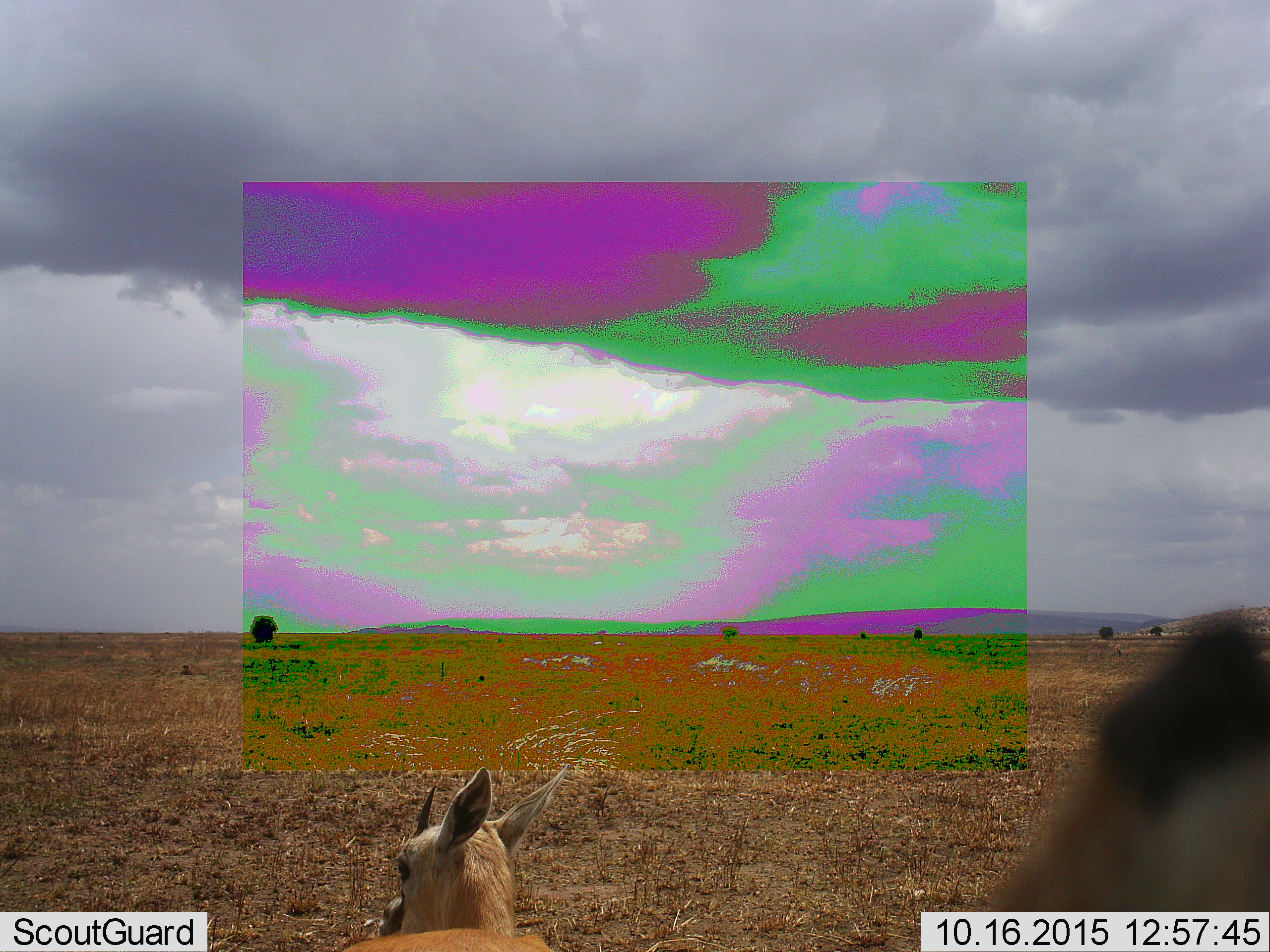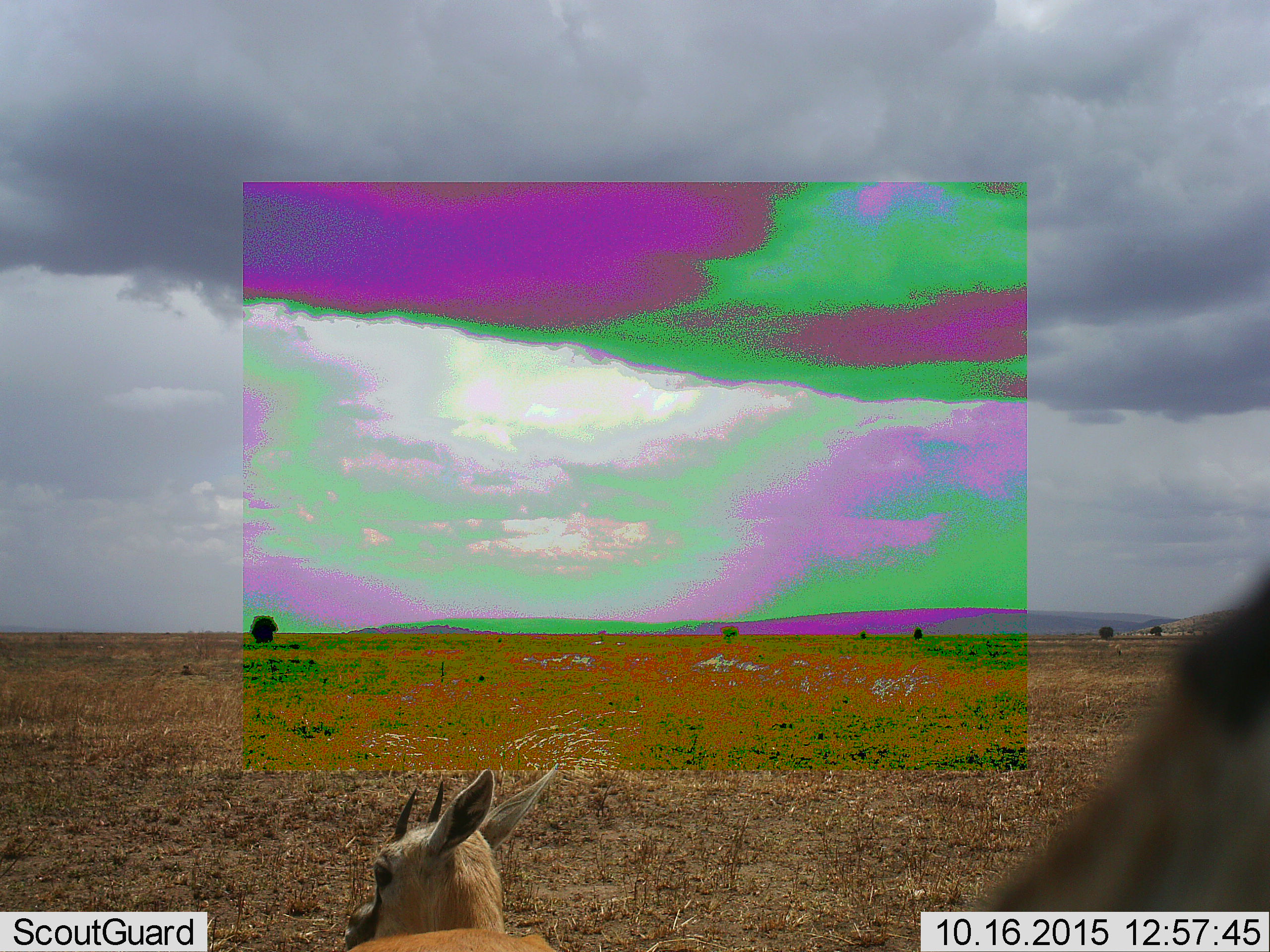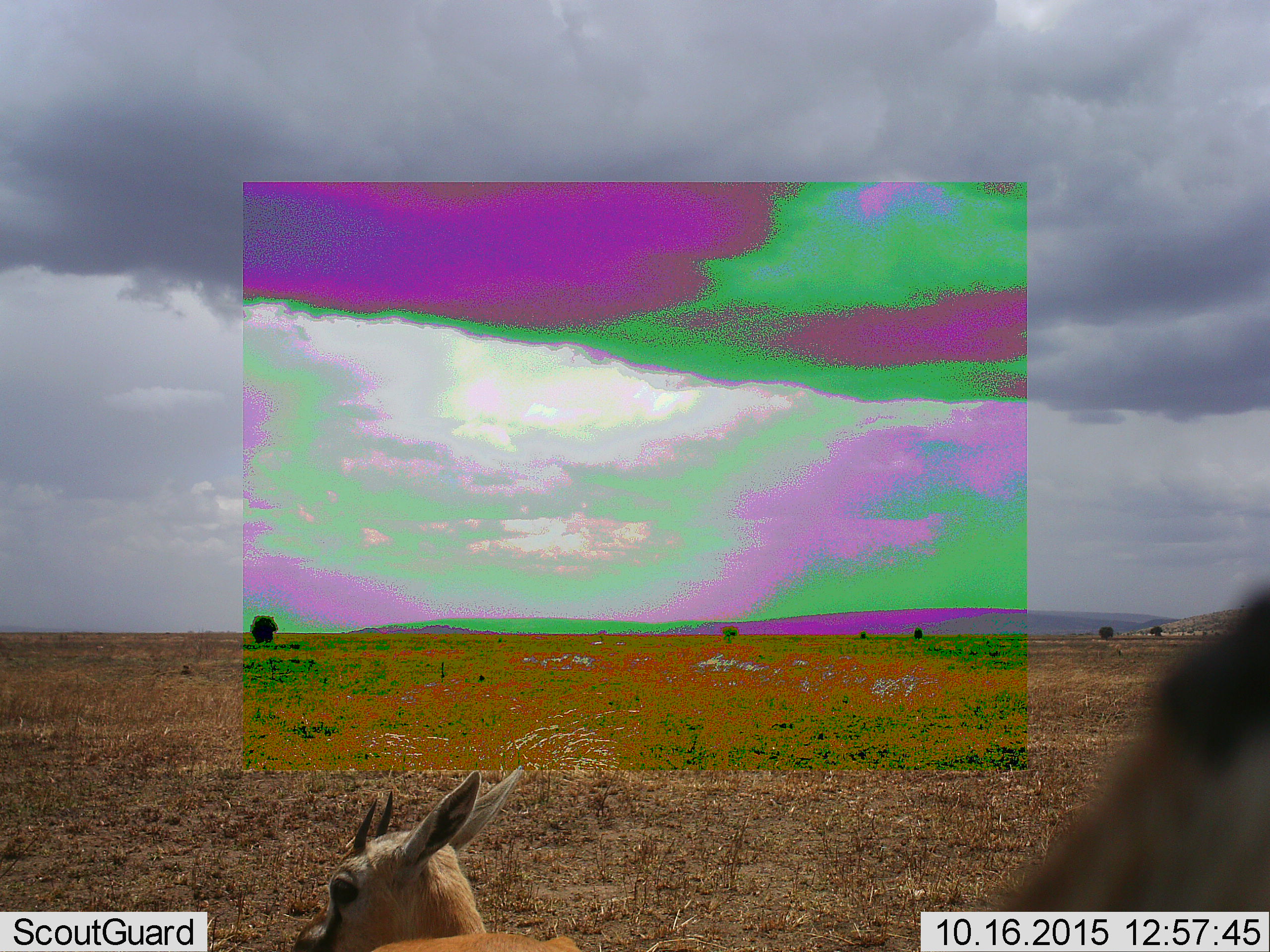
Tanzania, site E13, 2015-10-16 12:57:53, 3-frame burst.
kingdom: Animalia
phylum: Chordata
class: Mammalia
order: Artiodactyla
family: Bovidae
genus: Eudorcas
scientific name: Eudorcas thomsonii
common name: thomson's gazelle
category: gazellethomsons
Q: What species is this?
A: Gazellethomsons (thomson's gazelle) (Eudorcas thomsonii).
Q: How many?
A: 2.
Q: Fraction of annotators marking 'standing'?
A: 92%.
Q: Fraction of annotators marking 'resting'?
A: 8%.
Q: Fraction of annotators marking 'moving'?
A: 0%.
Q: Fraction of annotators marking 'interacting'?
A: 0%.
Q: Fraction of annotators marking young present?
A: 8%.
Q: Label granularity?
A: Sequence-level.